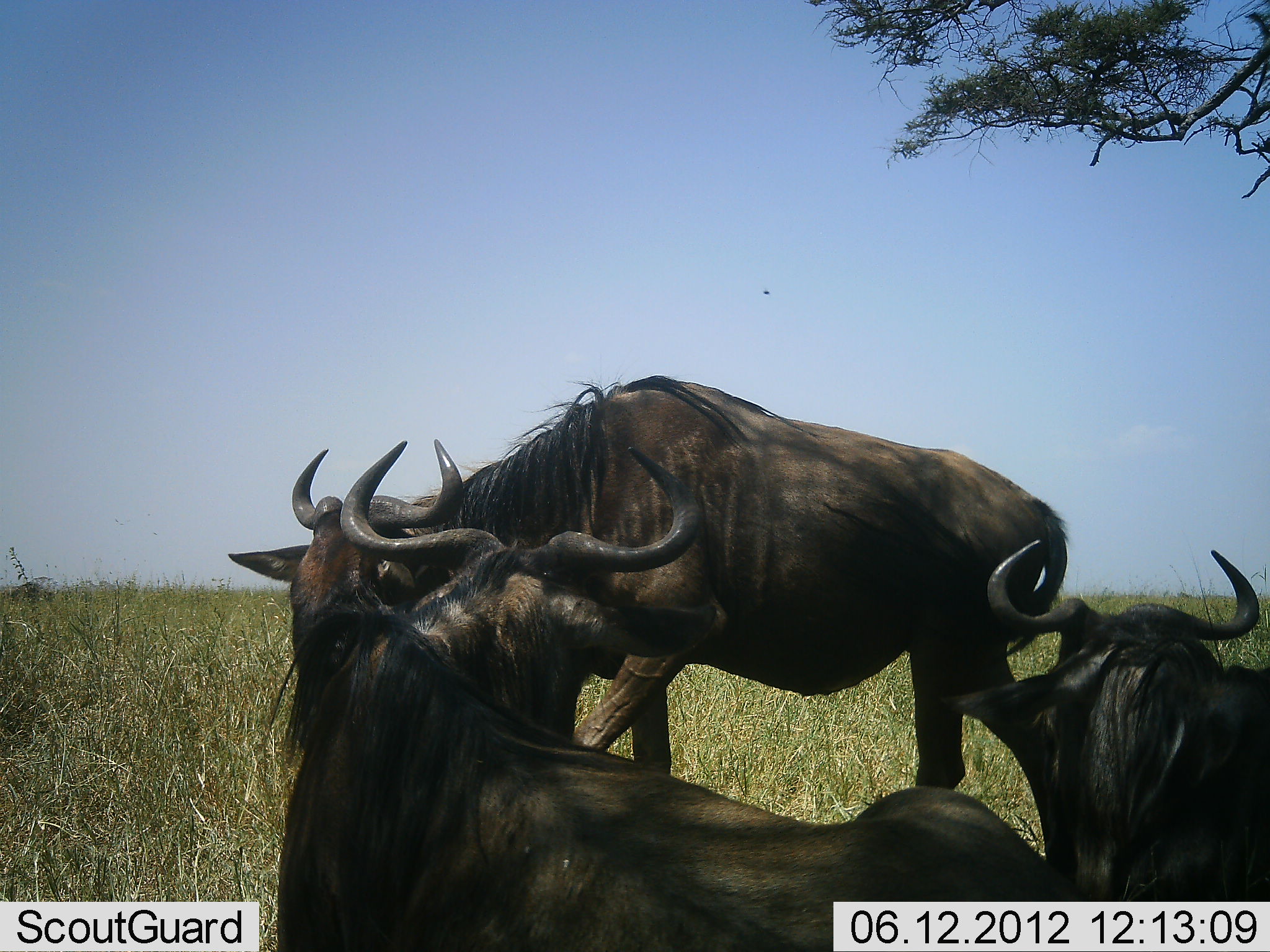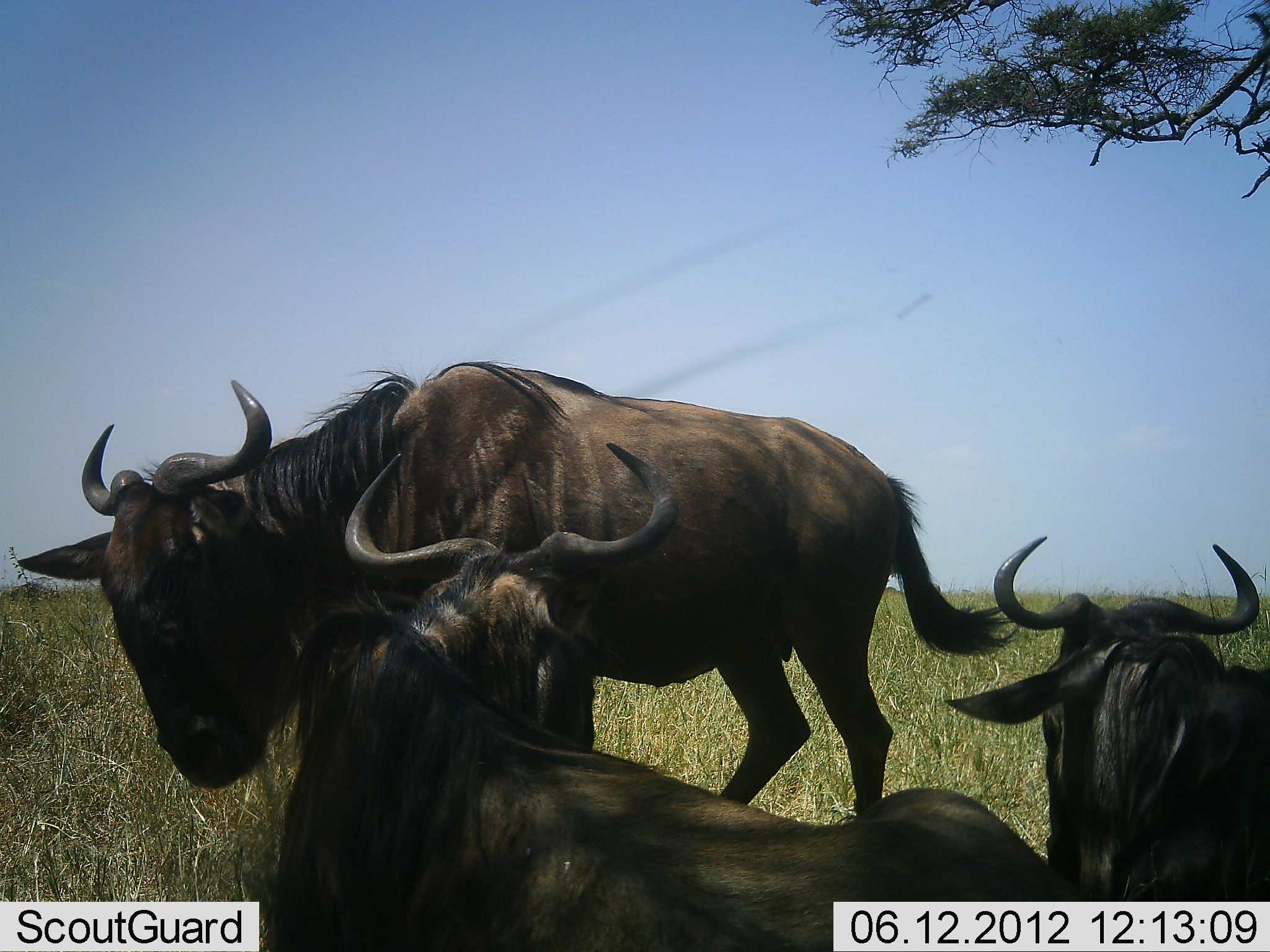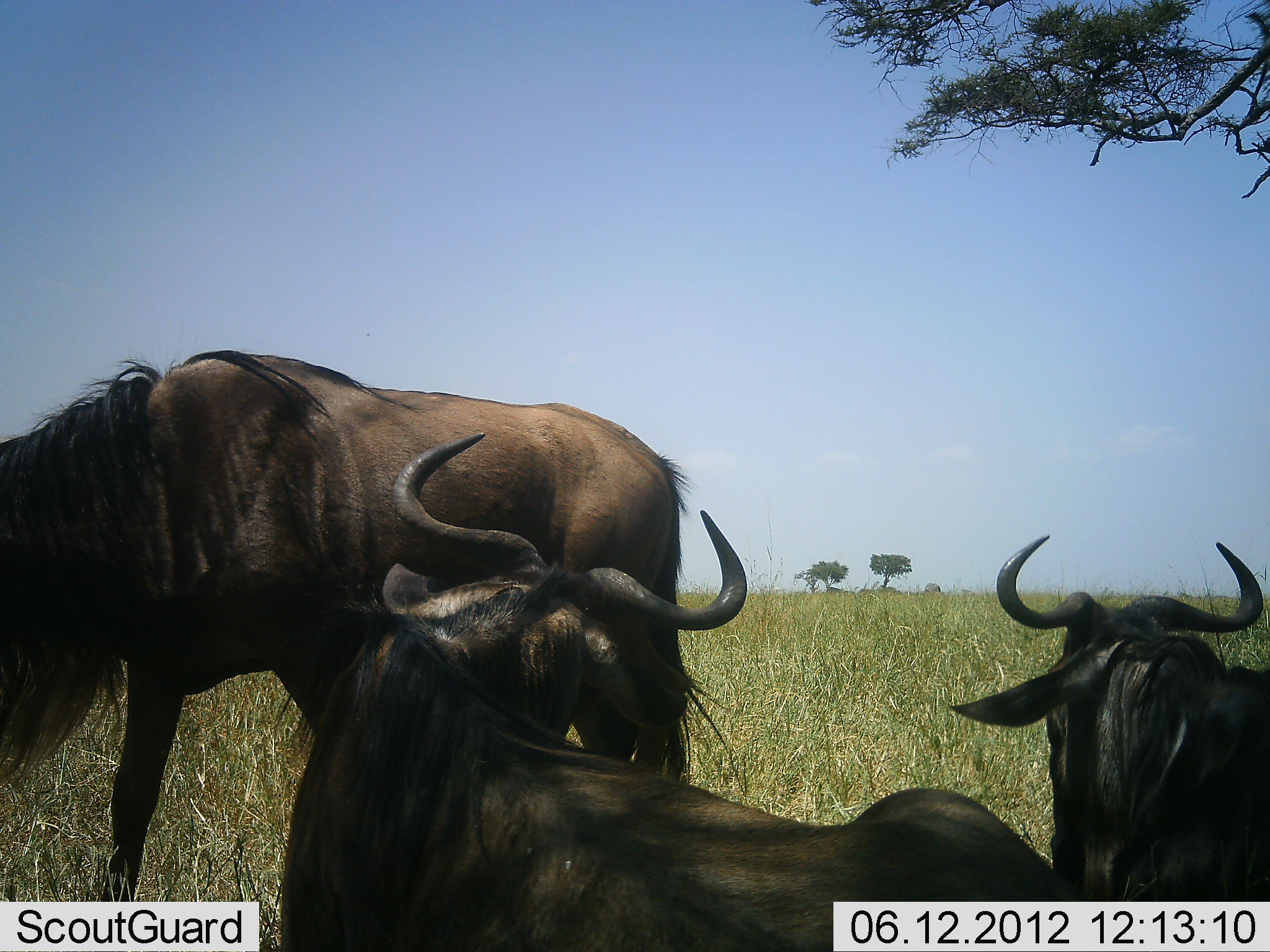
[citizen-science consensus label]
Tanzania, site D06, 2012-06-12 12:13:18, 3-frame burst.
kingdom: Animalia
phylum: Chordata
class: Mammalia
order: Artiodactyla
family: Bovidae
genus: Connochaetes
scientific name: Connochaetes taurinus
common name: blue wildebeest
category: wildebeest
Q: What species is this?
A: Wildebeest (blue wildebeest) (Connochaetes taurinus).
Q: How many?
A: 3.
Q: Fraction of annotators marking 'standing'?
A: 20%.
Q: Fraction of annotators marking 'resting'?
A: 100%.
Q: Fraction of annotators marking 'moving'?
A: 70%.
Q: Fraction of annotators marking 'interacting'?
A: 0%.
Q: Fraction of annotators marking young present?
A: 0%.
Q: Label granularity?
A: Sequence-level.